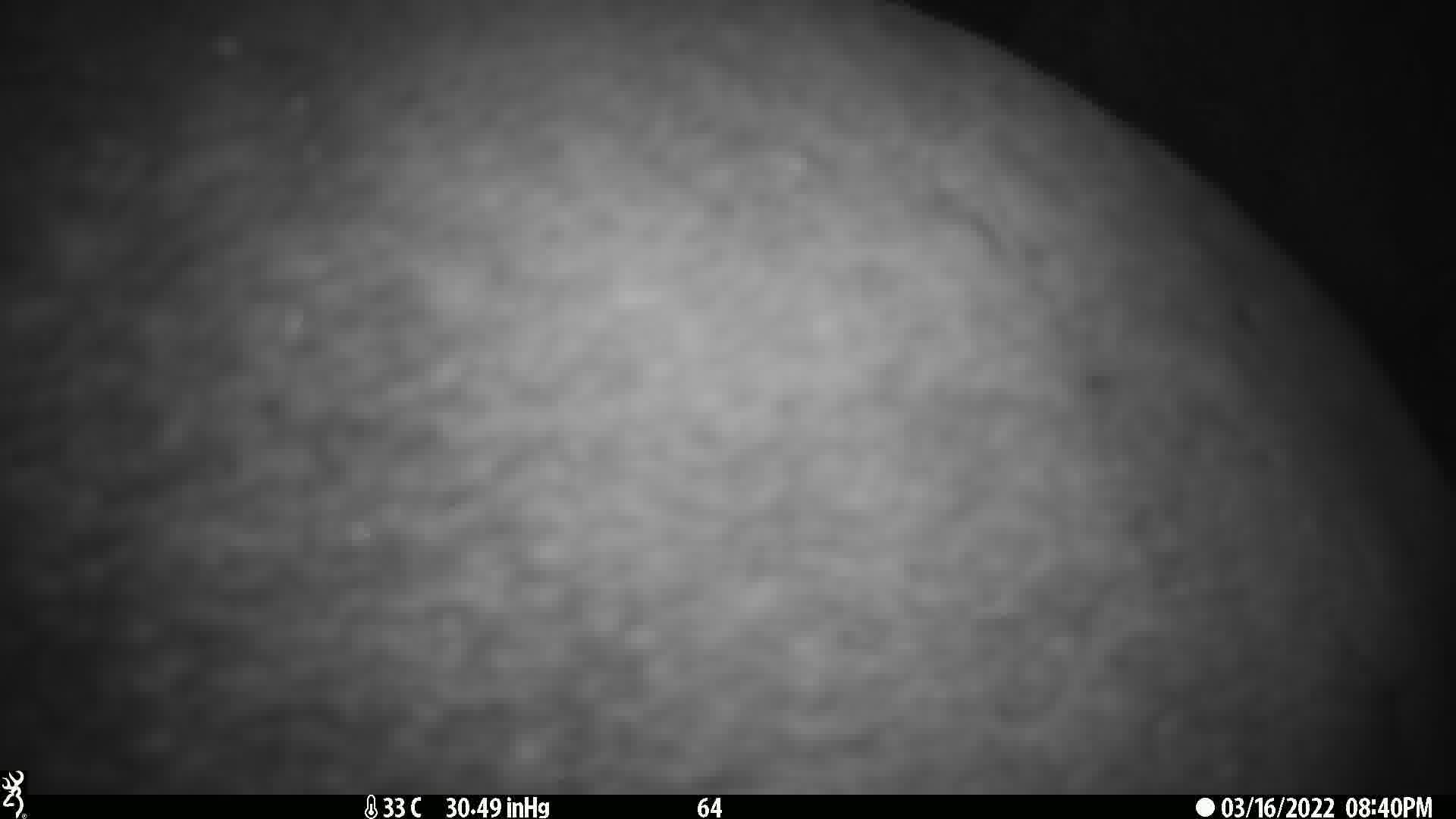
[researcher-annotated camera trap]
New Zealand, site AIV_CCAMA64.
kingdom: Animalia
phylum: Chordata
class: Mammalia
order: Carnivora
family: Otariidae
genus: Phocarctos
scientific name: Phocarctos hookeri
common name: new zealand sea lion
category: sealion